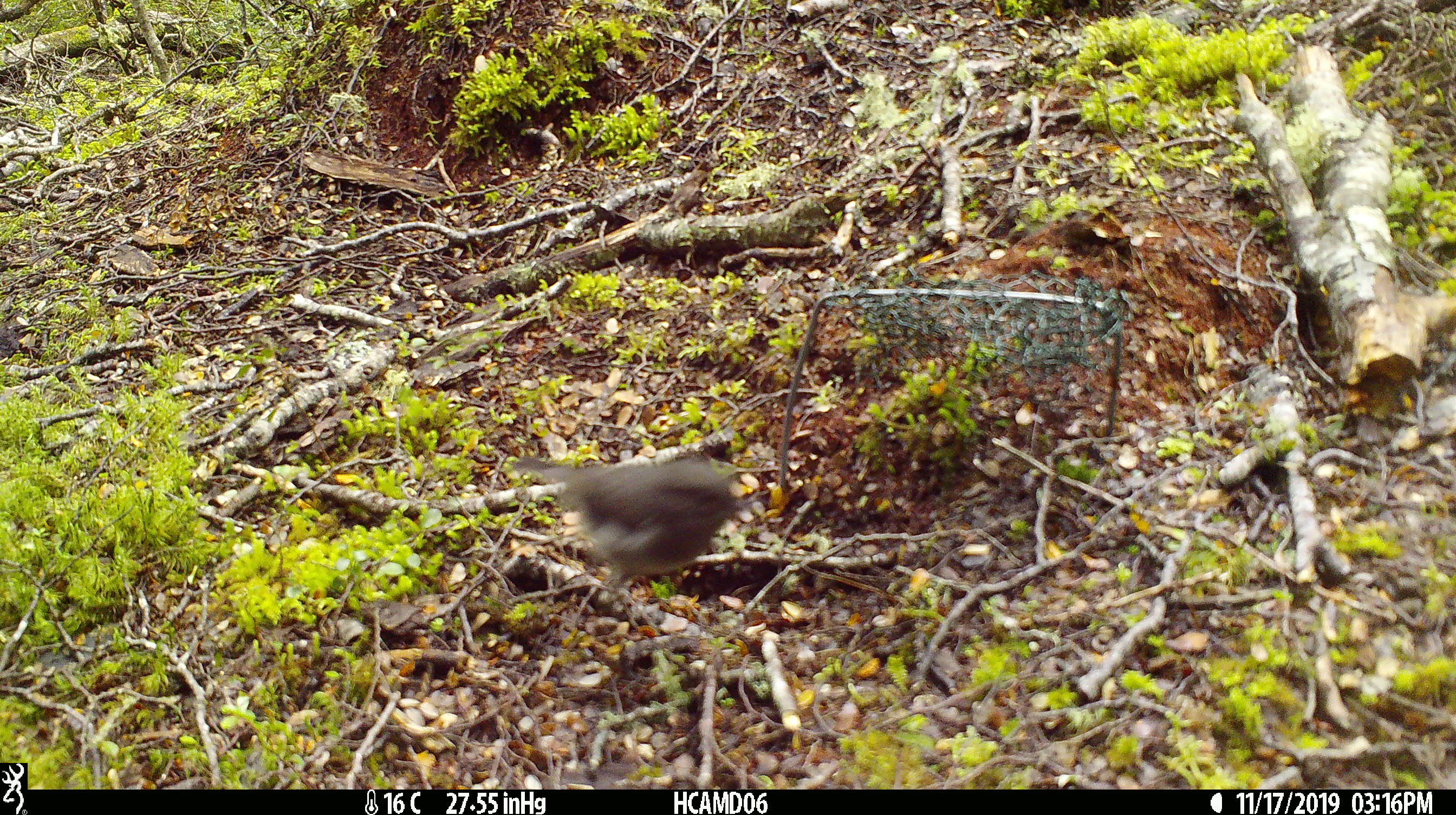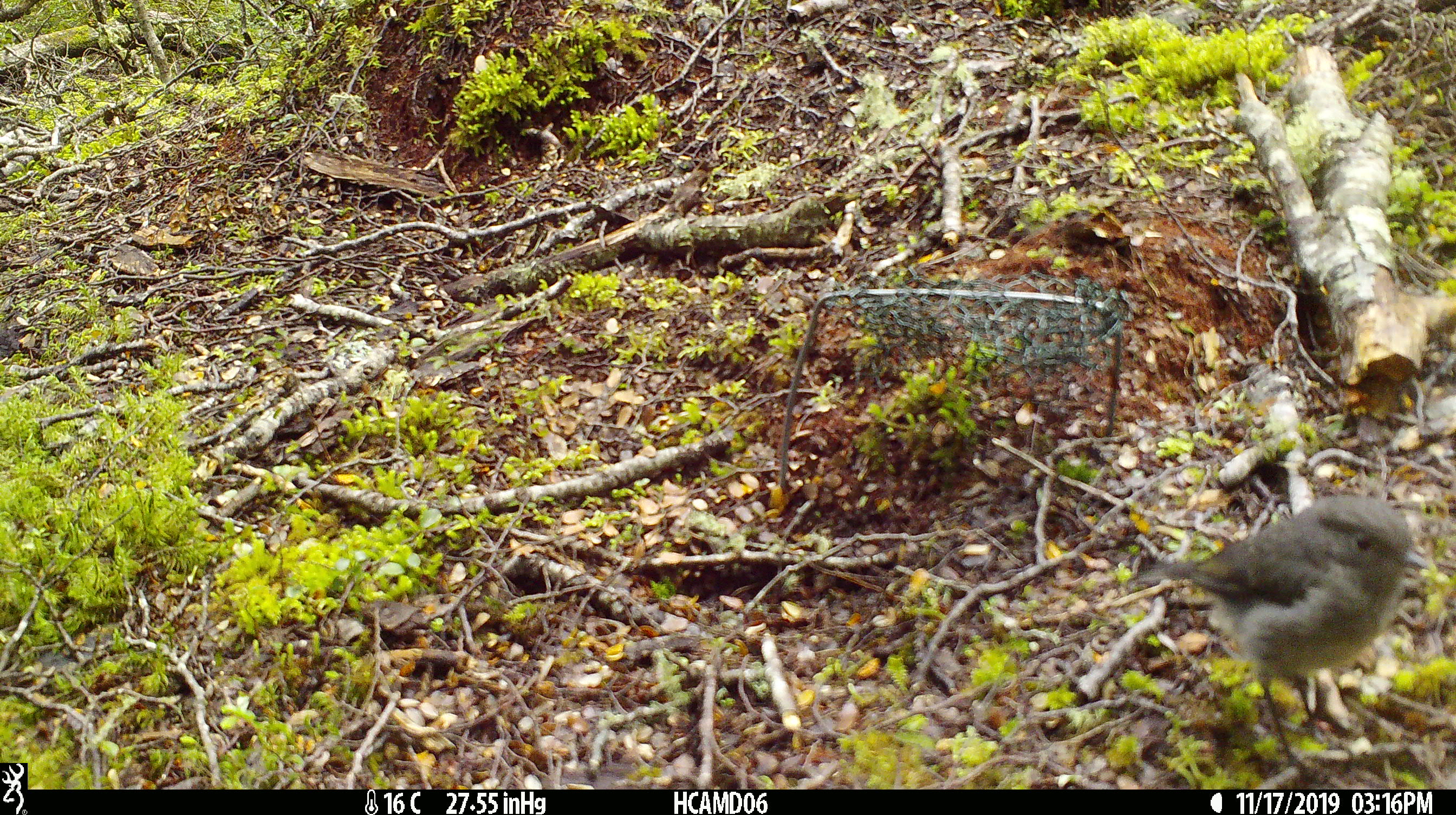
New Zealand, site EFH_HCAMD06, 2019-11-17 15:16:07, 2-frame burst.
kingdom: Animalia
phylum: Chordata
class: Aves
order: Passeriformes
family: Petroicidae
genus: Petroica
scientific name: Petroica australis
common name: new zealand robin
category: robin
Robin (new zealand robin) (Petroica australis).